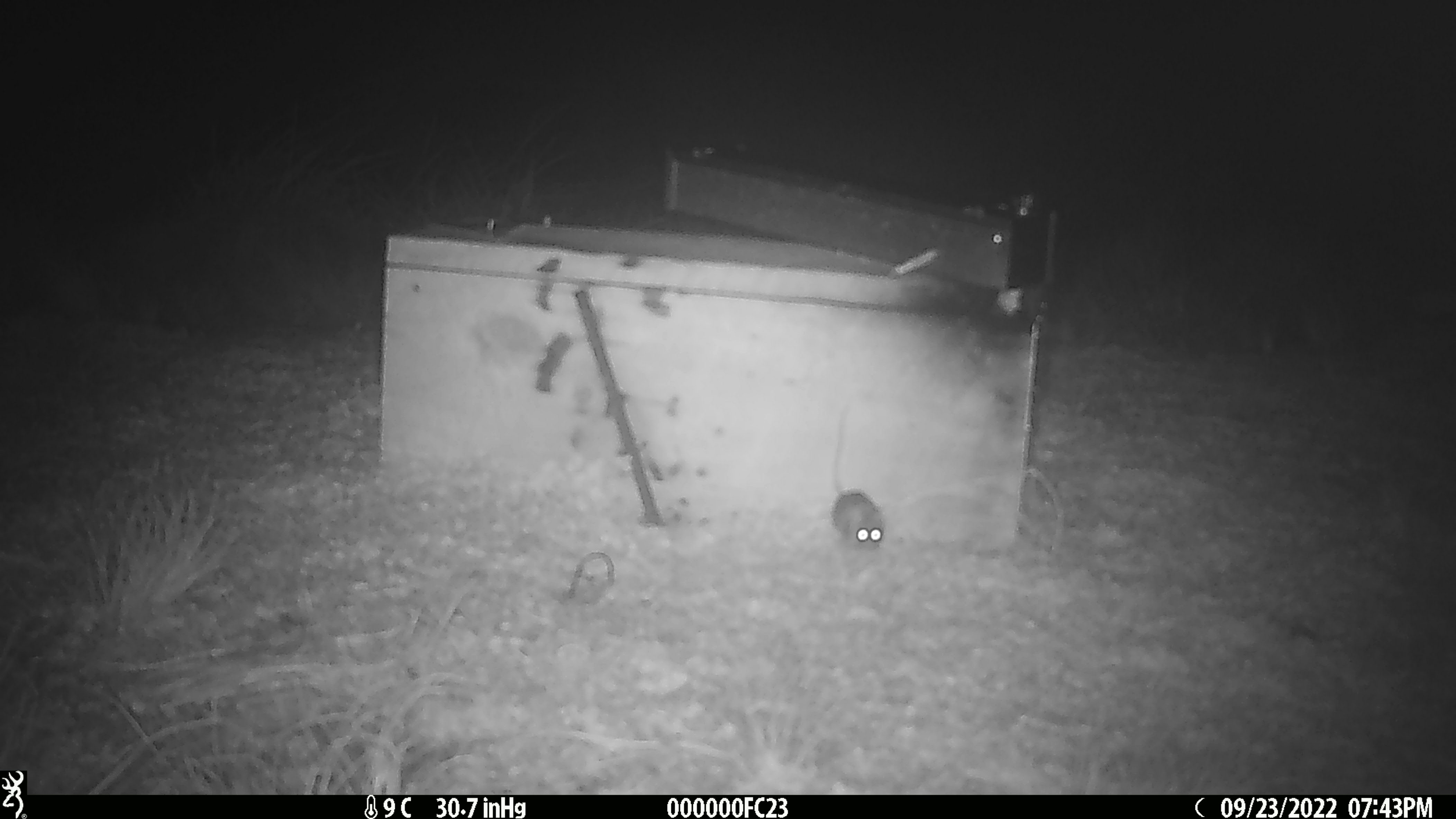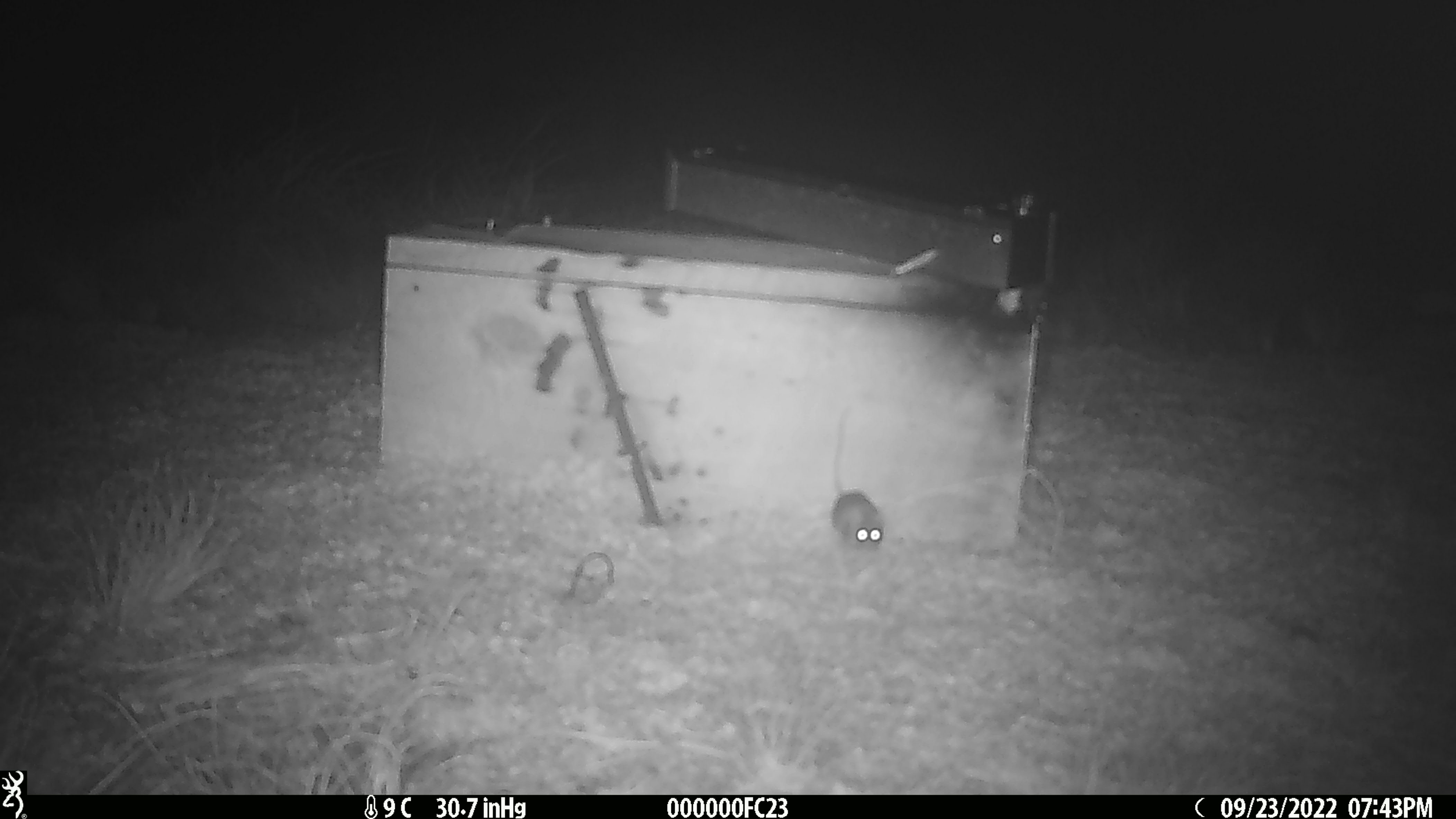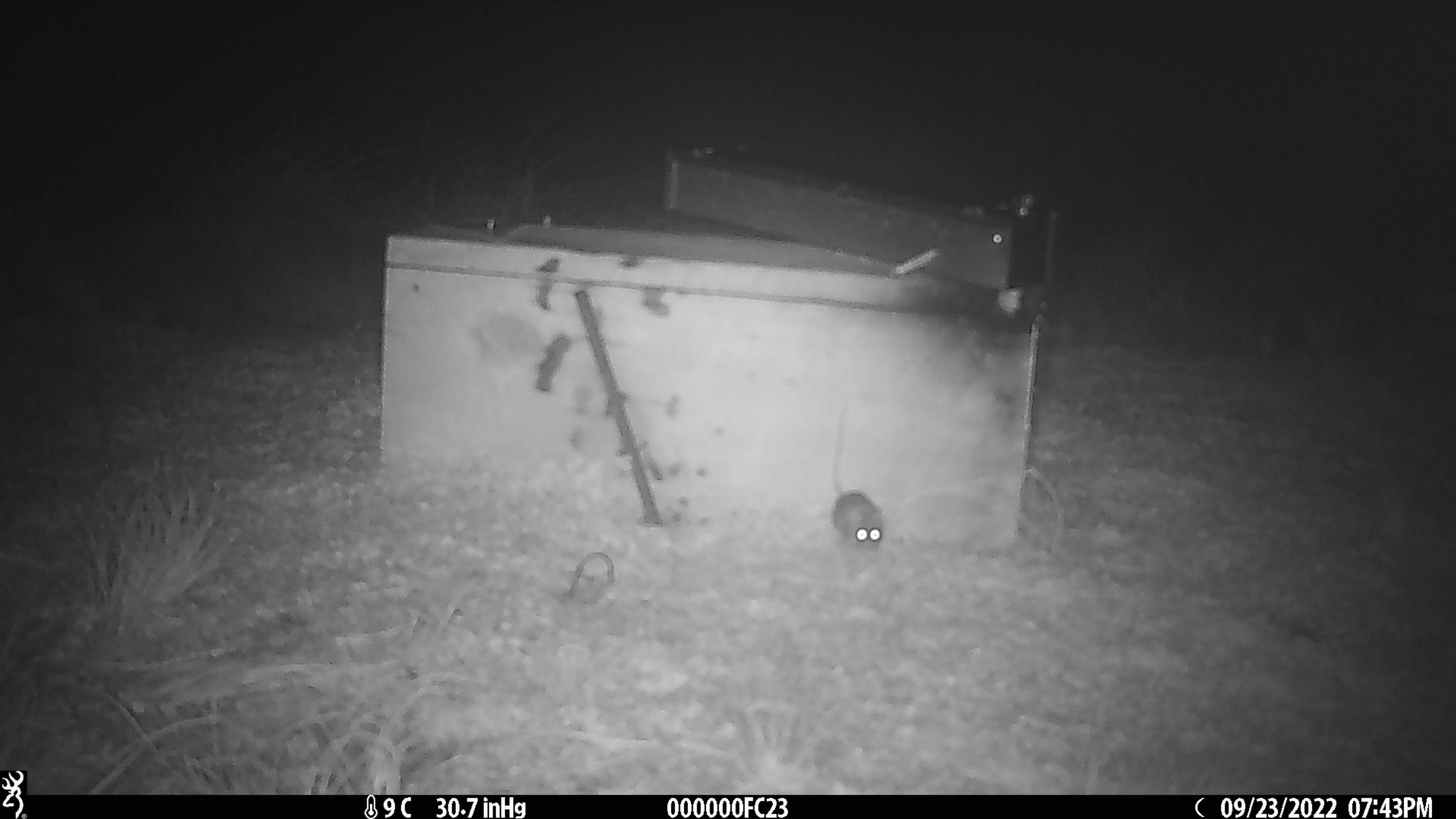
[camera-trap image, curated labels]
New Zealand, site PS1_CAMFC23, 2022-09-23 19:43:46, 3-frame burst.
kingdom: Animalia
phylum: Chordata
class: Mammalia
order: Rodentia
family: Muridae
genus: Mus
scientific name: Mus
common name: mouse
Mouse (Mus).